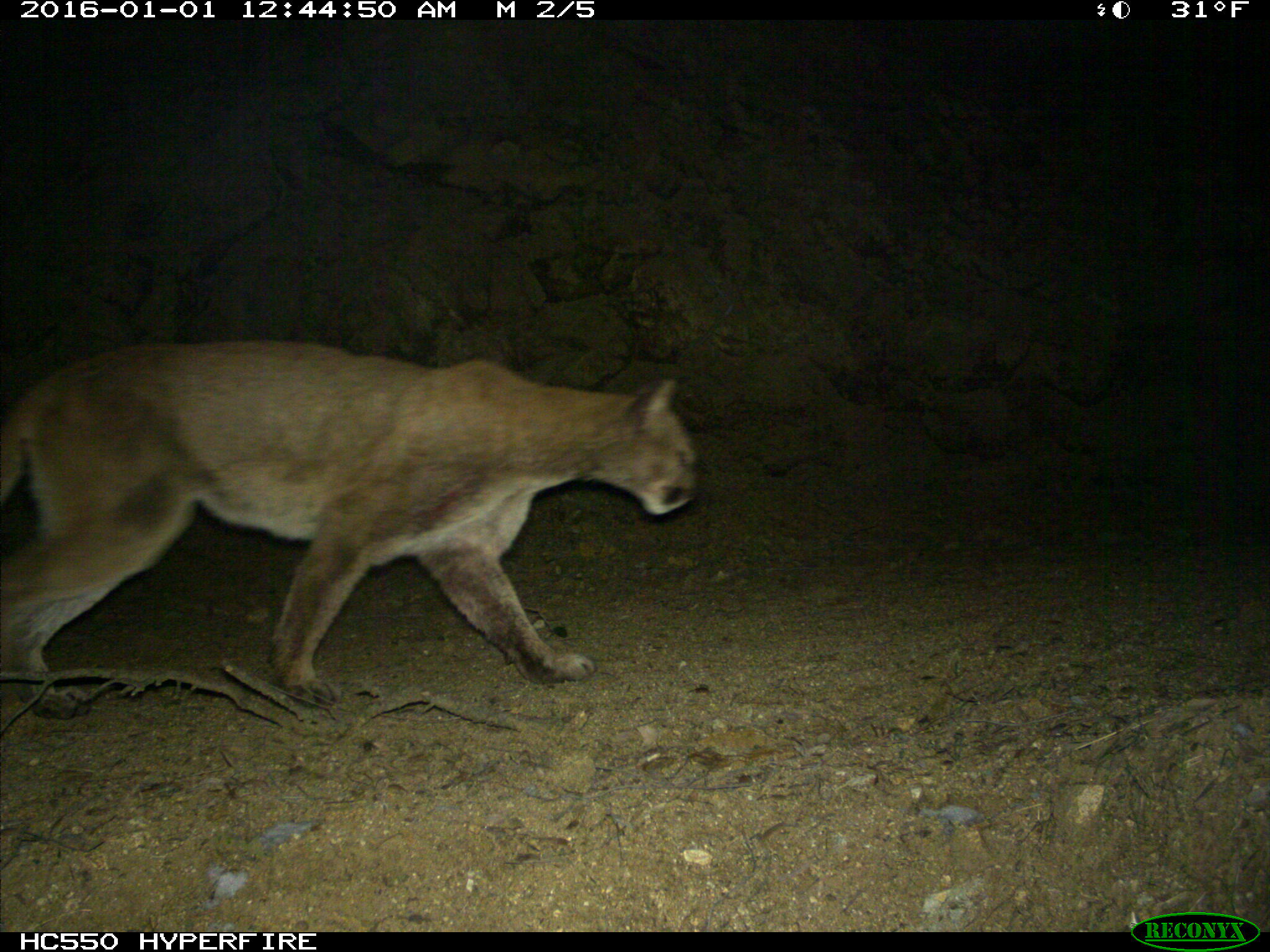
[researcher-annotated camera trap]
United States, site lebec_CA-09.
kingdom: Animalia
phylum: Chordata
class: Mammalia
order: Carnivora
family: Felidae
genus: Puma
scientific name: Puma concolor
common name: mountain lion